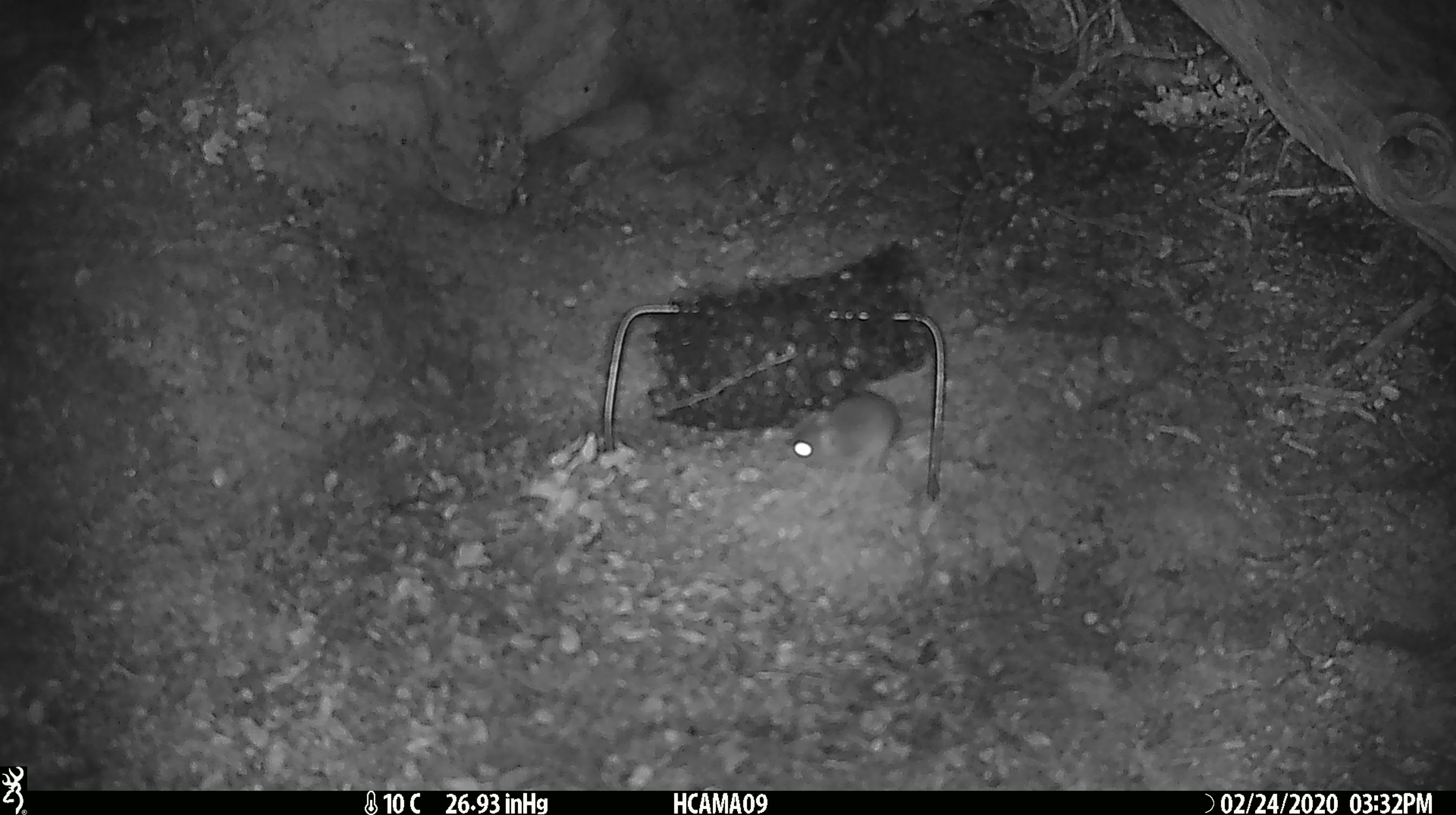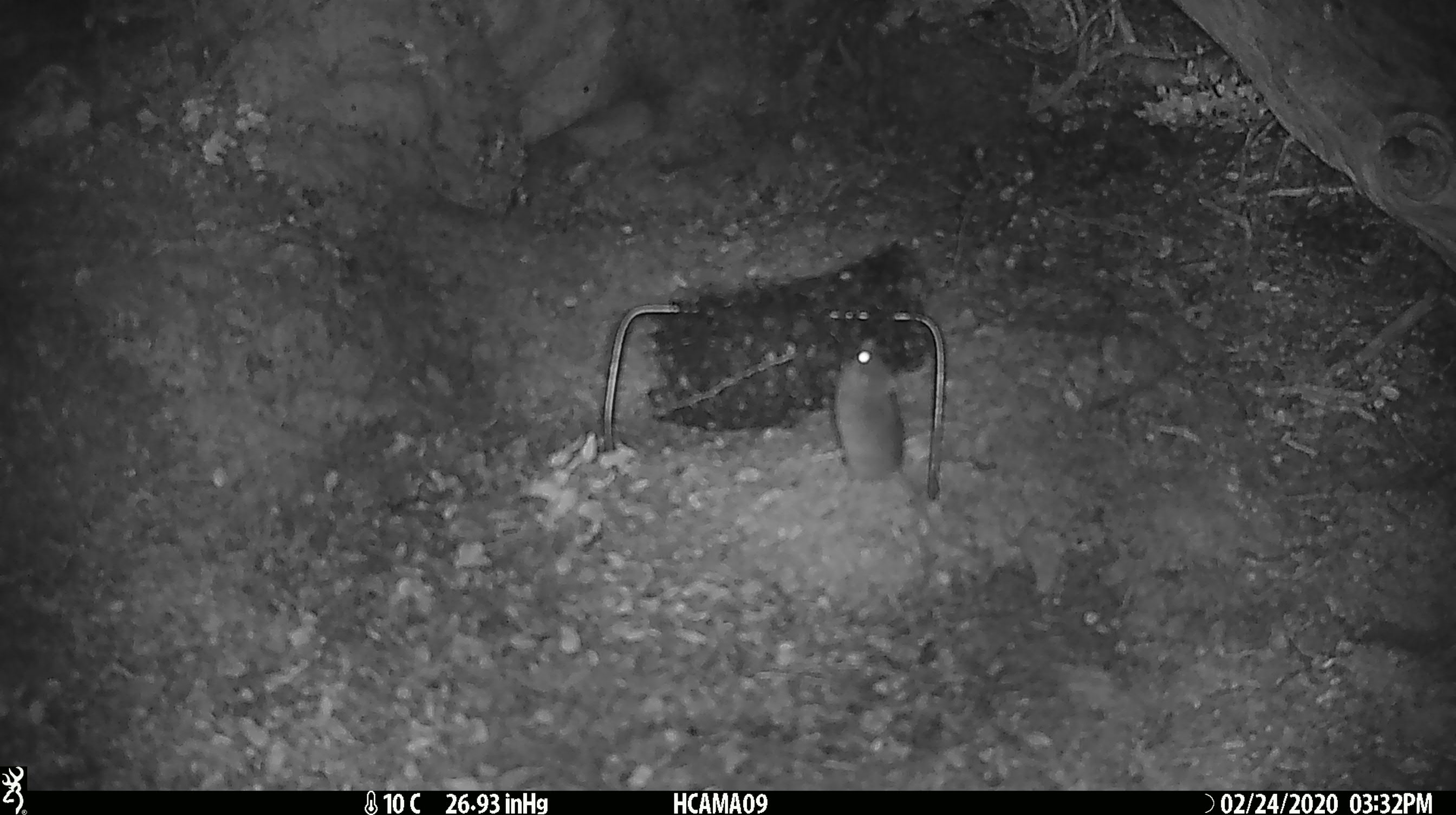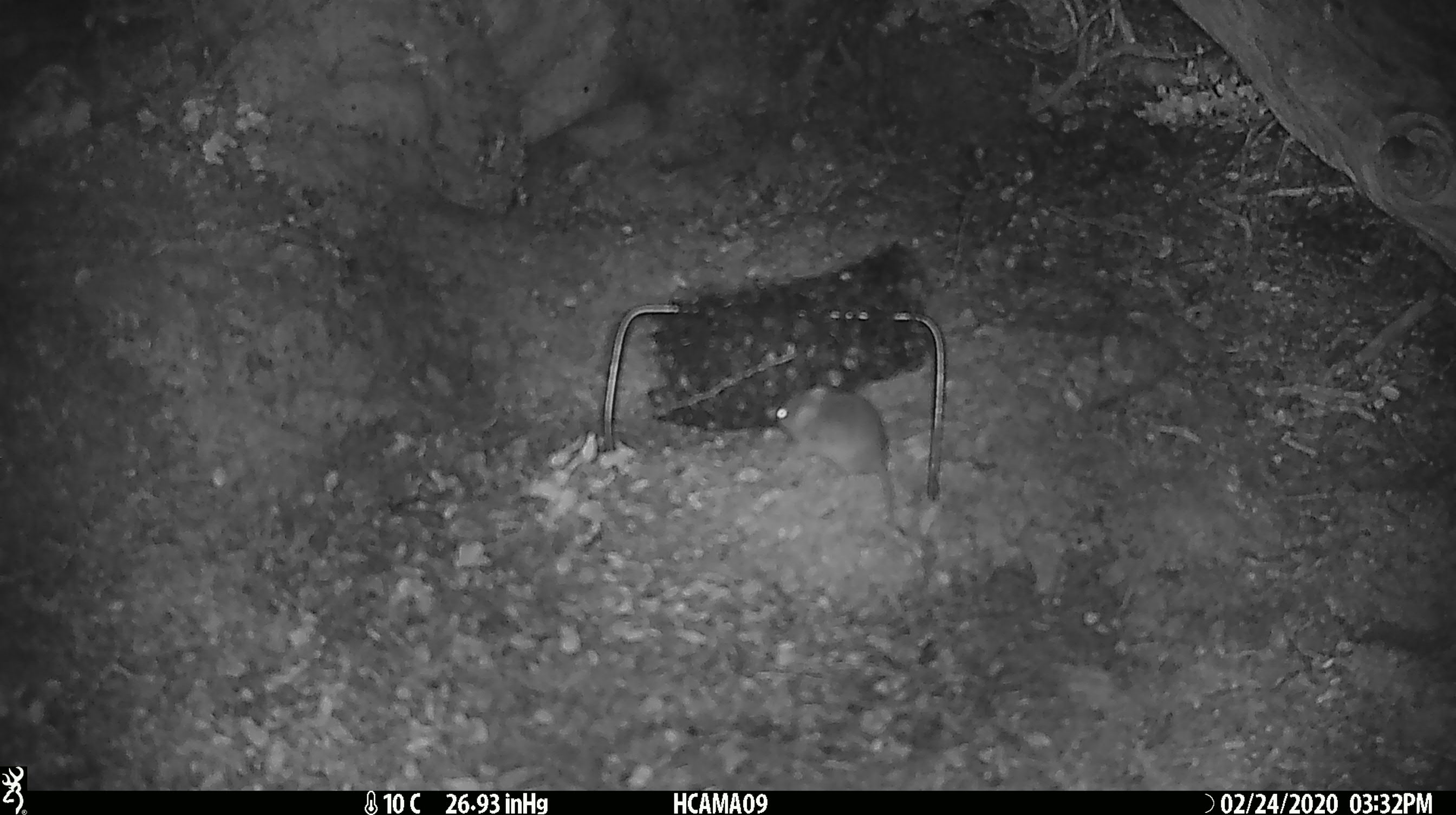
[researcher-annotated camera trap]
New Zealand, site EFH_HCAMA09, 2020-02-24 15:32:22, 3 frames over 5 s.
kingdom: Animalia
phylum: Chordata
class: Mammalia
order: Rodentia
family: Muridae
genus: Mus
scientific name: Mus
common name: mouse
Mouse (Mus).